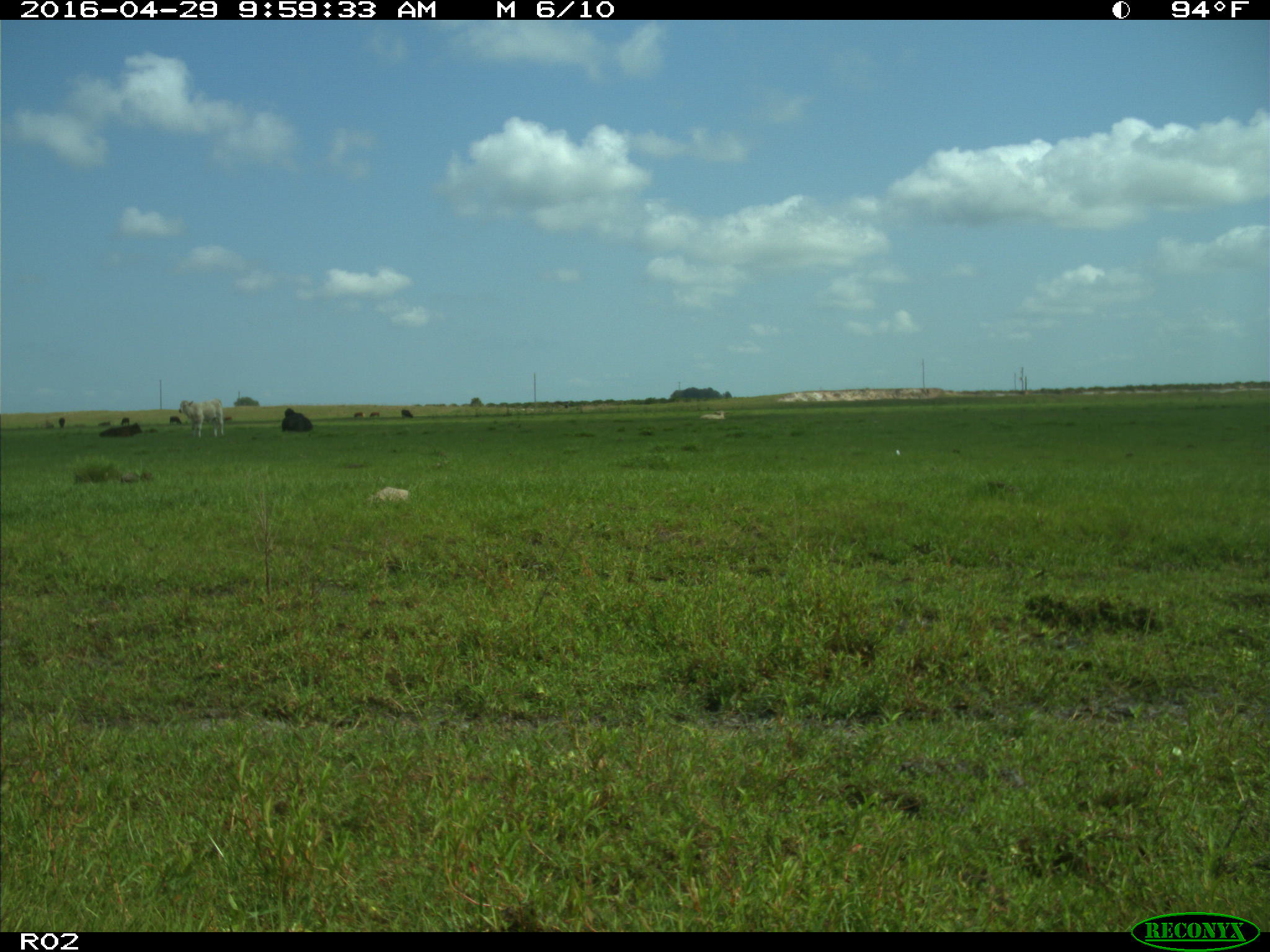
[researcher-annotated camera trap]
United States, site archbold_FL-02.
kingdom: Animalia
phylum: Chordata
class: Mammalia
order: Artiodactyla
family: Bovidae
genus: Bos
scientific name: Bos taurus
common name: domestic cow